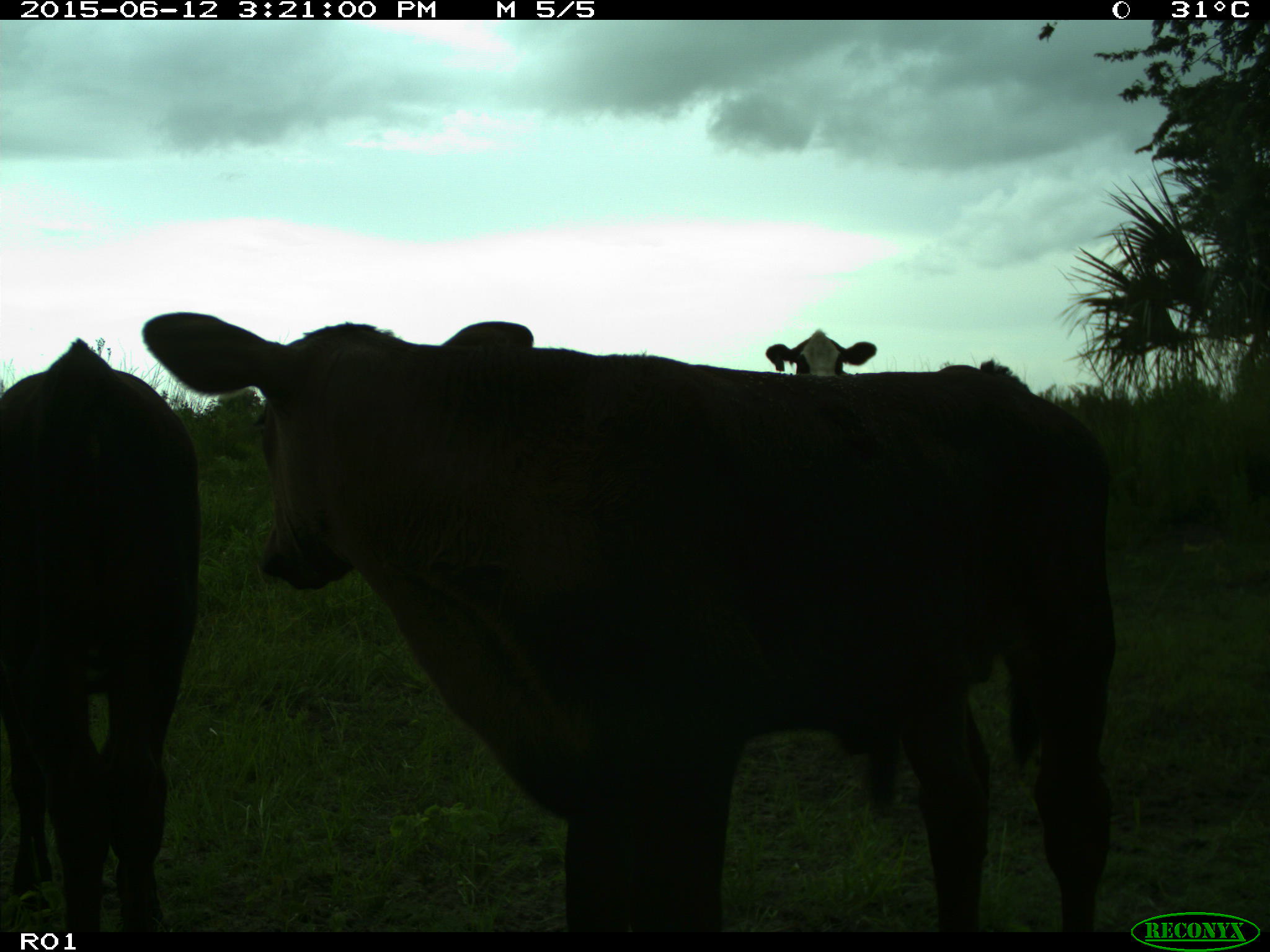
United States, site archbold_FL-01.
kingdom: Animalia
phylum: Chordata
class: Mammalia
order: Artiodactyla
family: Bovidae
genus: Bos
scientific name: Bos taurus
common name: domestic cow